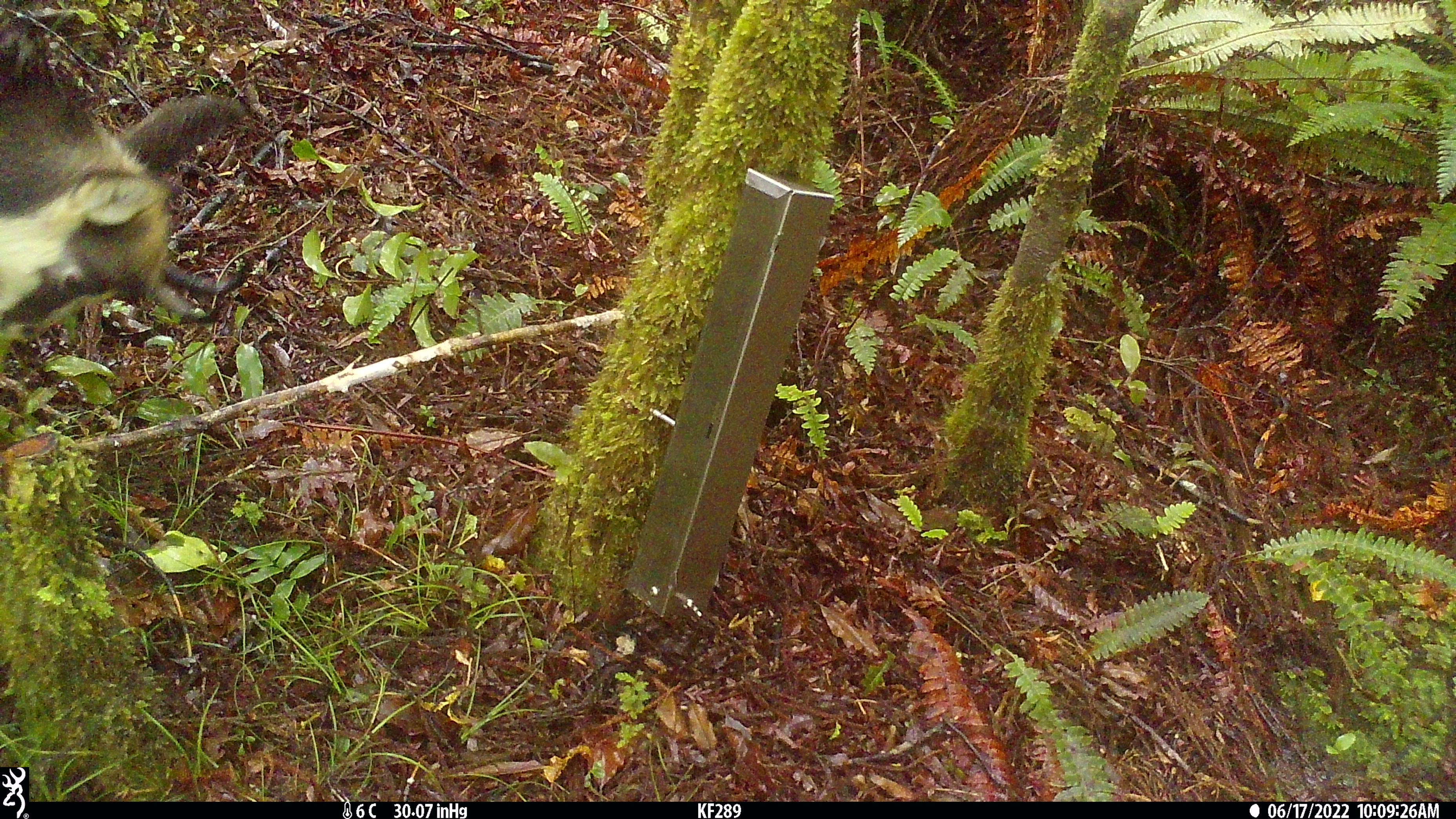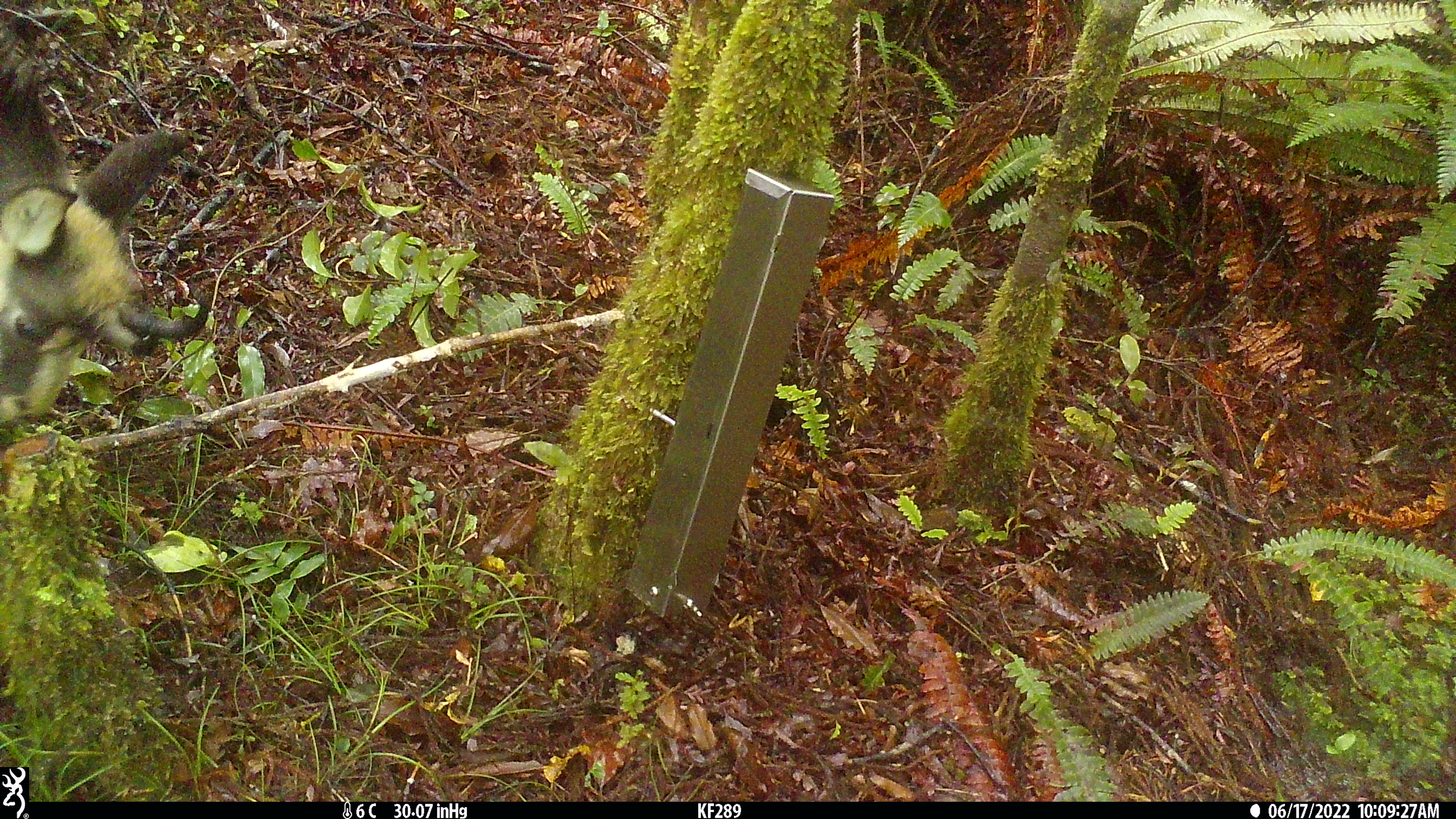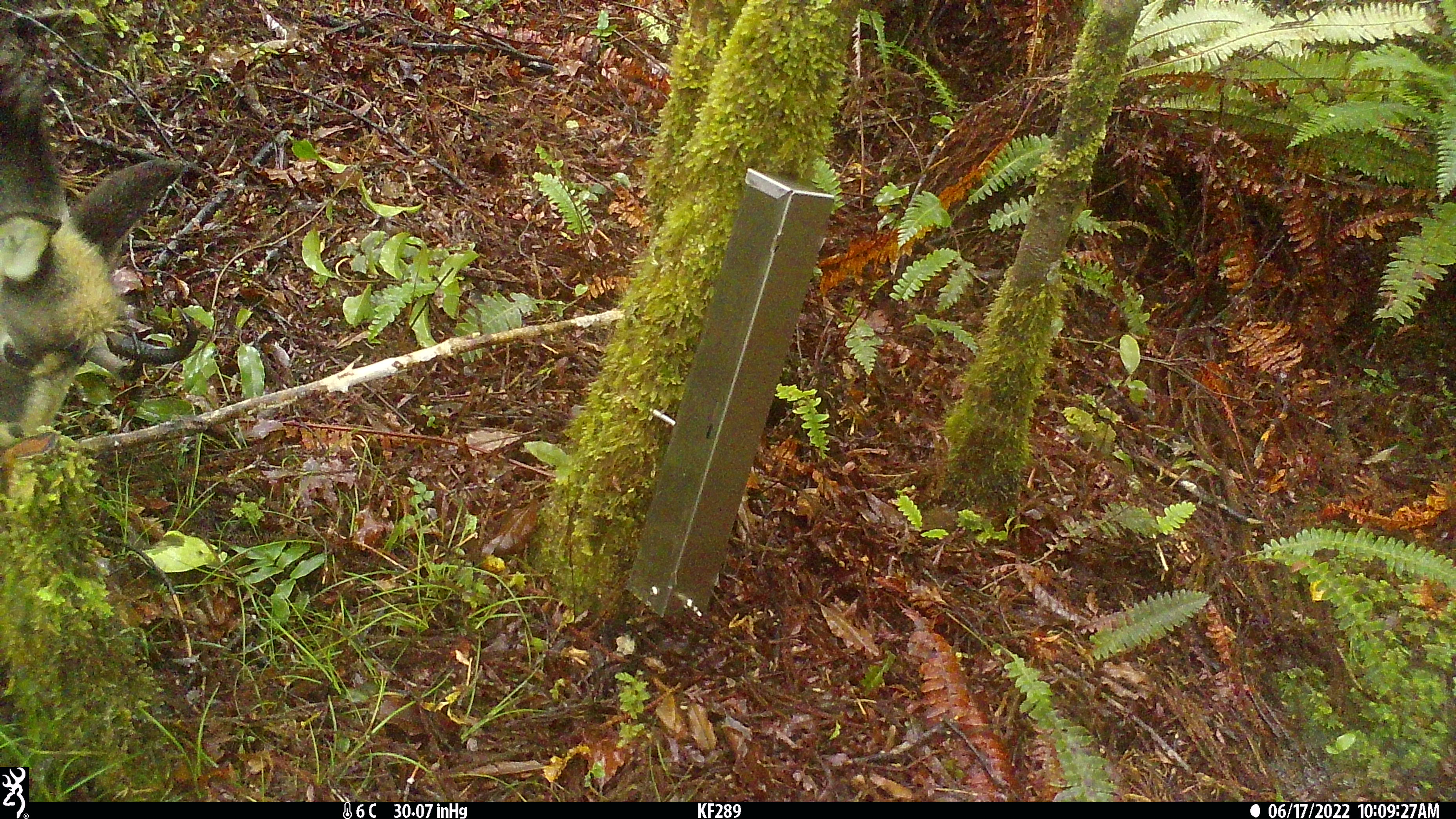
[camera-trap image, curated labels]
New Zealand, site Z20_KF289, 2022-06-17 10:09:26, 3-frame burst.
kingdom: Animalia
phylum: Chordata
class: Mammalia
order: Artiodactyla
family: Bovidae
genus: Rupicapra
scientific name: Rupicapra rupicapra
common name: alpine chamois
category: chamois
Chamois (alpine chamois) (Rupicapra rupicapra).